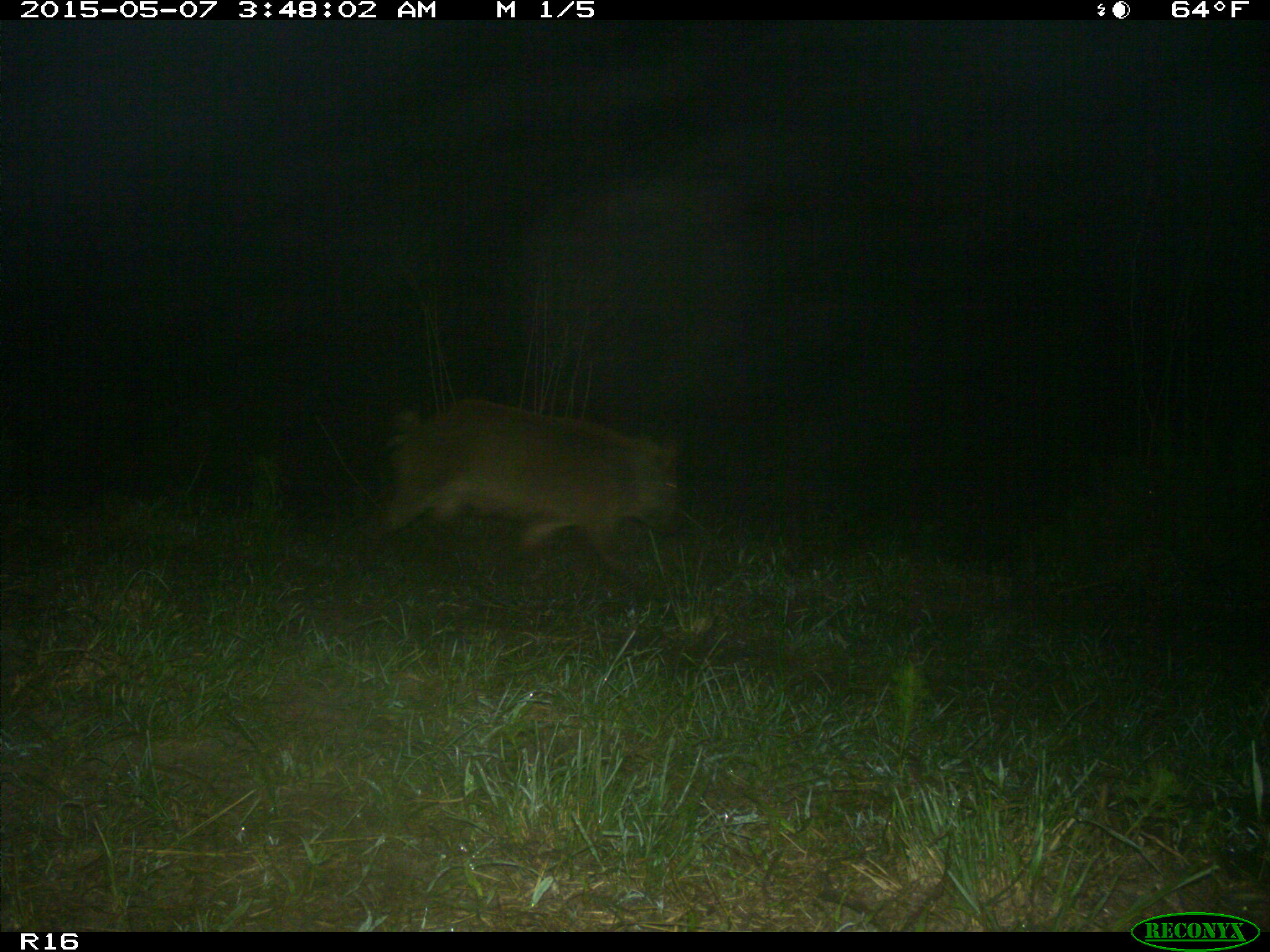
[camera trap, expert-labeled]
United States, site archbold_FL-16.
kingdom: Animalia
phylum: Chordata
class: Mammalia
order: Artiodactyla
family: Suidae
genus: Sus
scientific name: Sus scrofa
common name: wild boar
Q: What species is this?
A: Sus scrofa (wild boar).